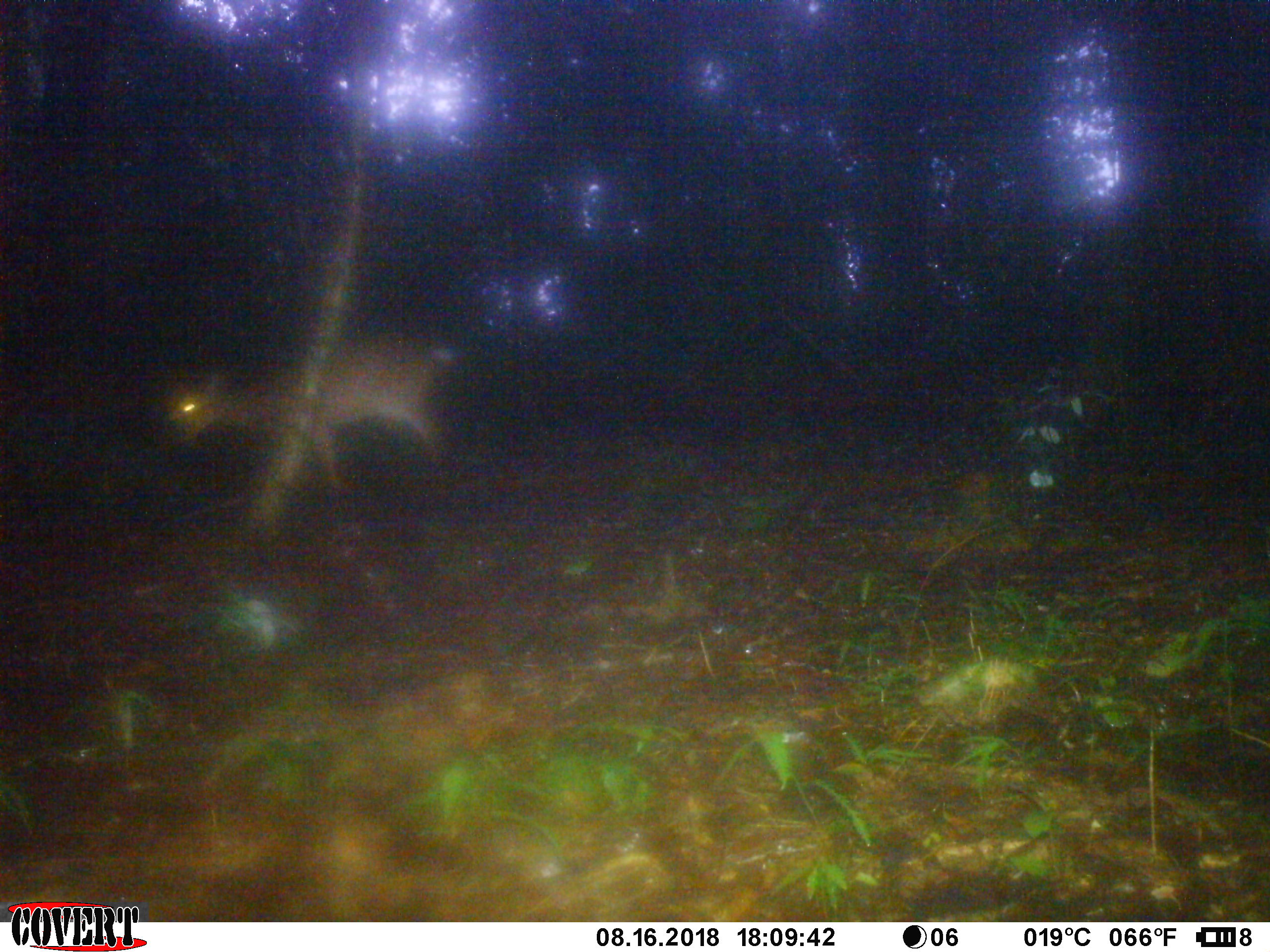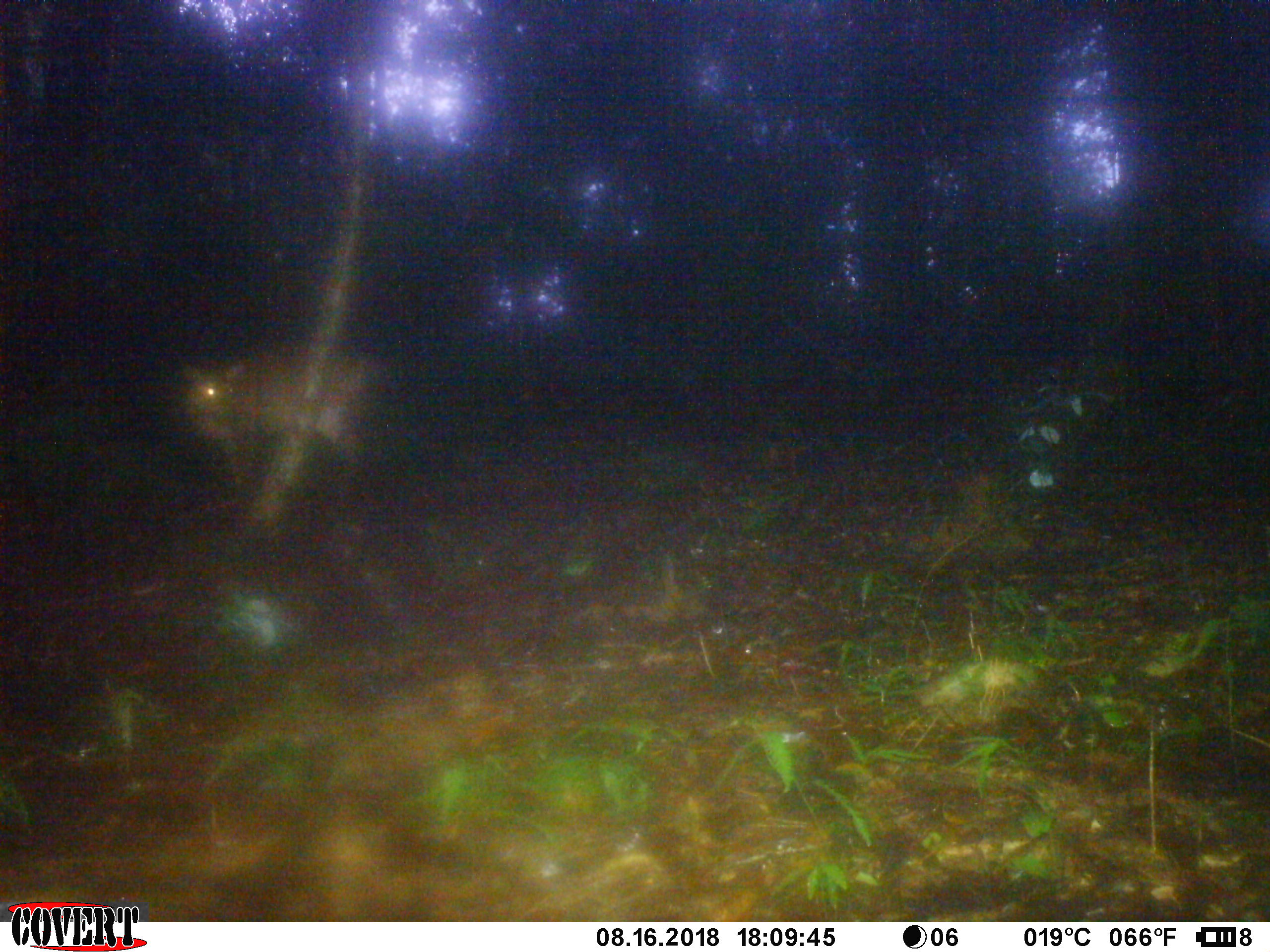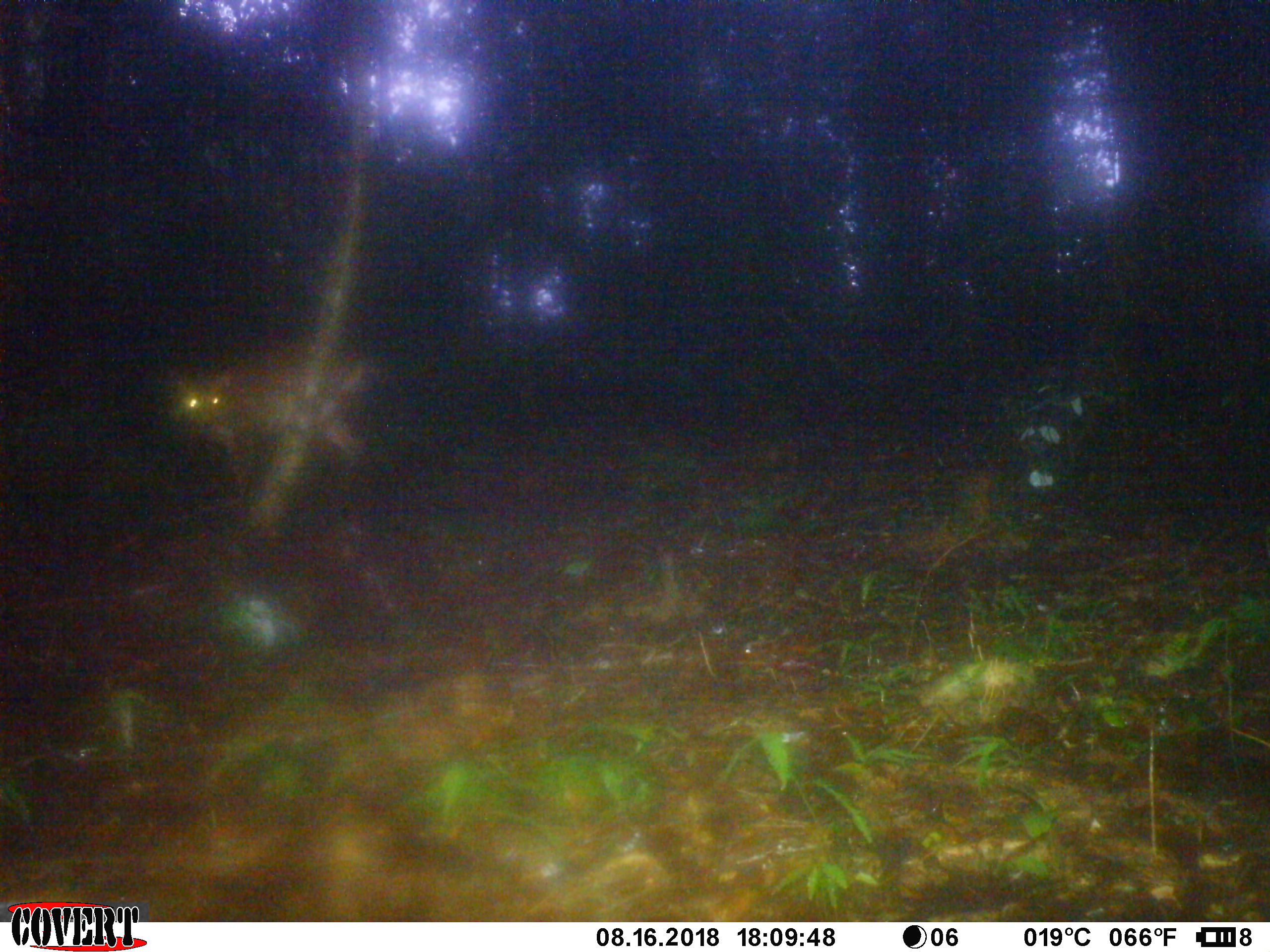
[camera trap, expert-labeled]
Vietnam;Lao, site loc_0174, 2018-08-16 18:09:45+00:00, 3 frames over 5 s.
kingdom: Animalia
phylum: Chordata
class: Mammalia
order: Artiodactyla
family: Cervidae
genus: Muntiacus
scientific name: Muntiacus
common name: muntjacs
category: unidentified muntjac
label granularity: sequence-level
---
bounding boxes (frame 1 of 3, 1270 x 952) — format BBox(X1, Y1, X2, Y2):
unidentified muntjac: BBox(158, 331, 456, 496)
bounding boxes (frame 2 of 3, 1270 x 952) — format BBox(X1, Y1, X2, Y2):
unidentified muntjac: BBox(177, 341, 380, 482)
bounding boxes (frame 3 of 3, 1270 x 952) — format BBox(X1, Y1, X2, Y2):
unidentified muntjac: BBox(172, 337, 368, 488)